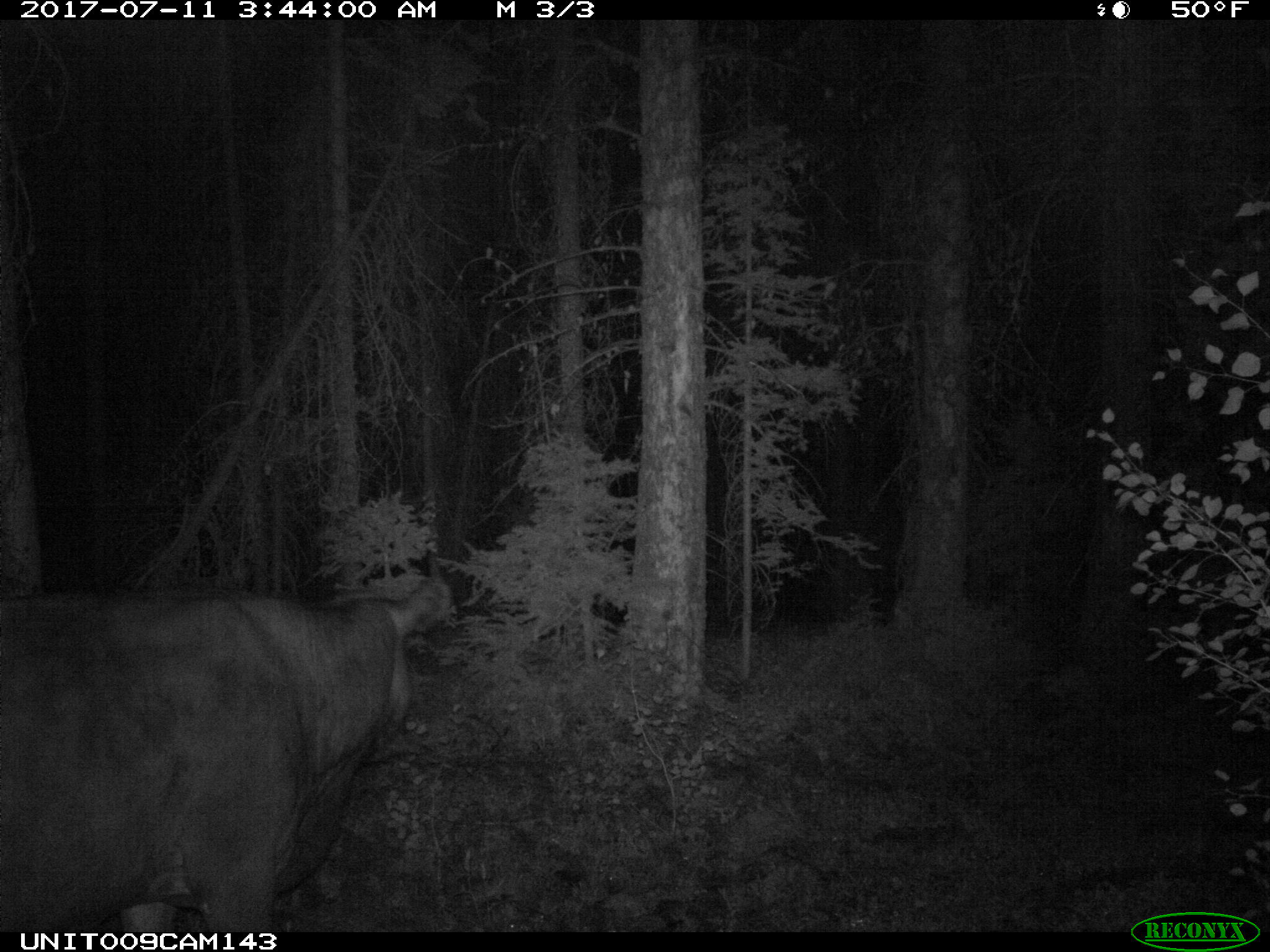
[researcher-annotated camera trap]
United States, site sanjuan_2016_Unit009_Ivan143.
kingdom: Animalia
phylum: Chordata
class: Mammalia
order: Artiodactyla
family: Bovidae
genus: Bos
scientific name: Bos taurus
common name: domestic cow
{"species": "Bos taurus (domestic cow)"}